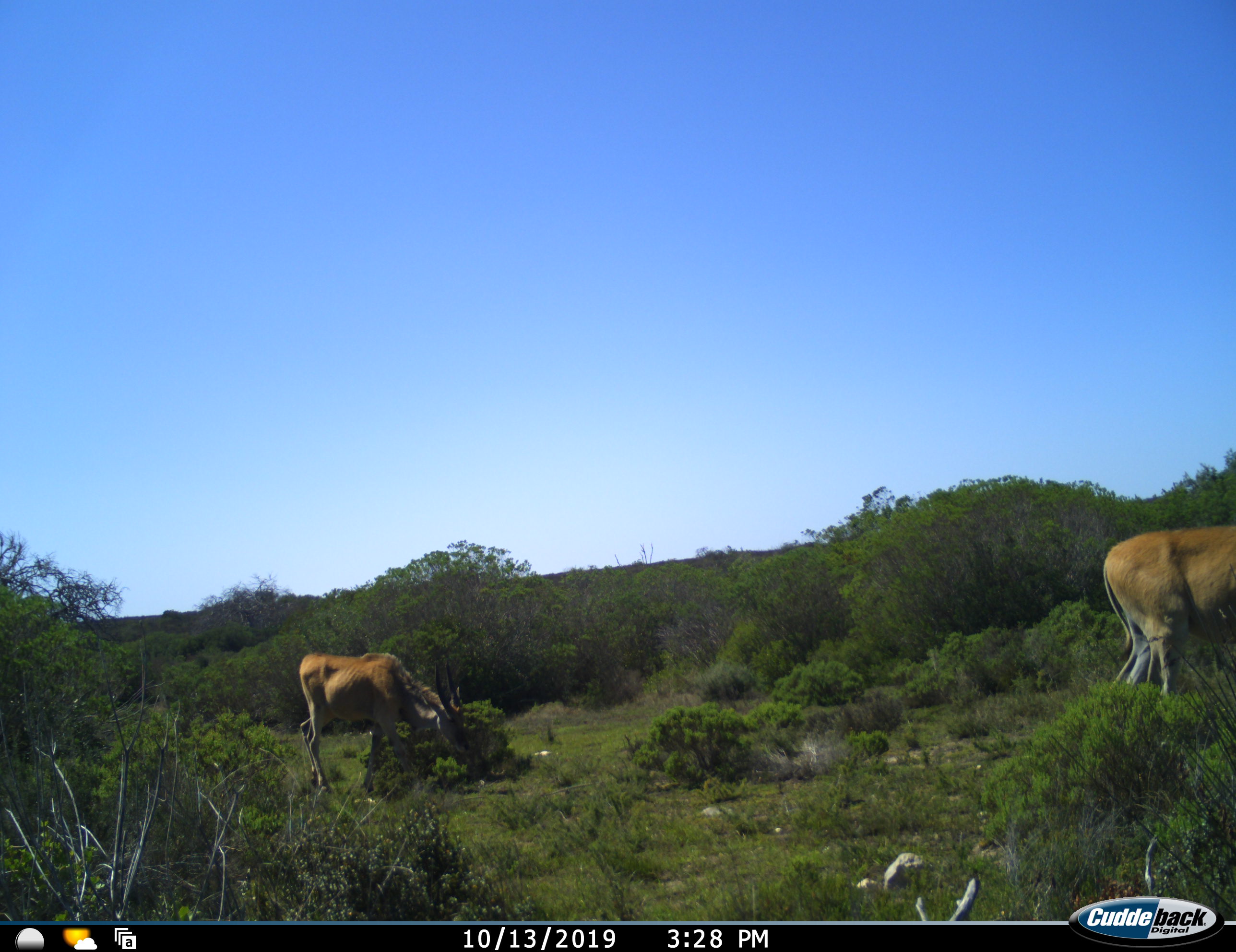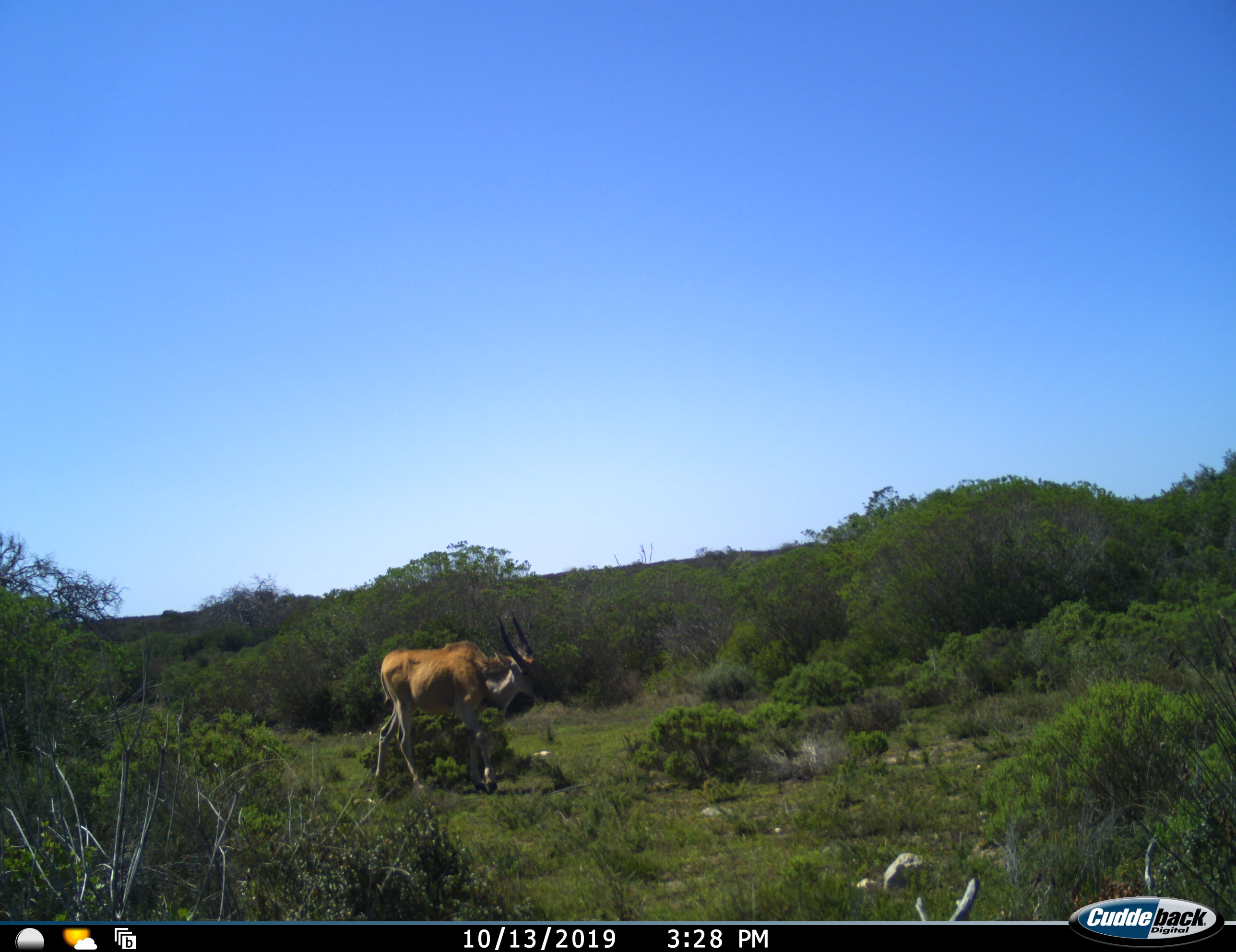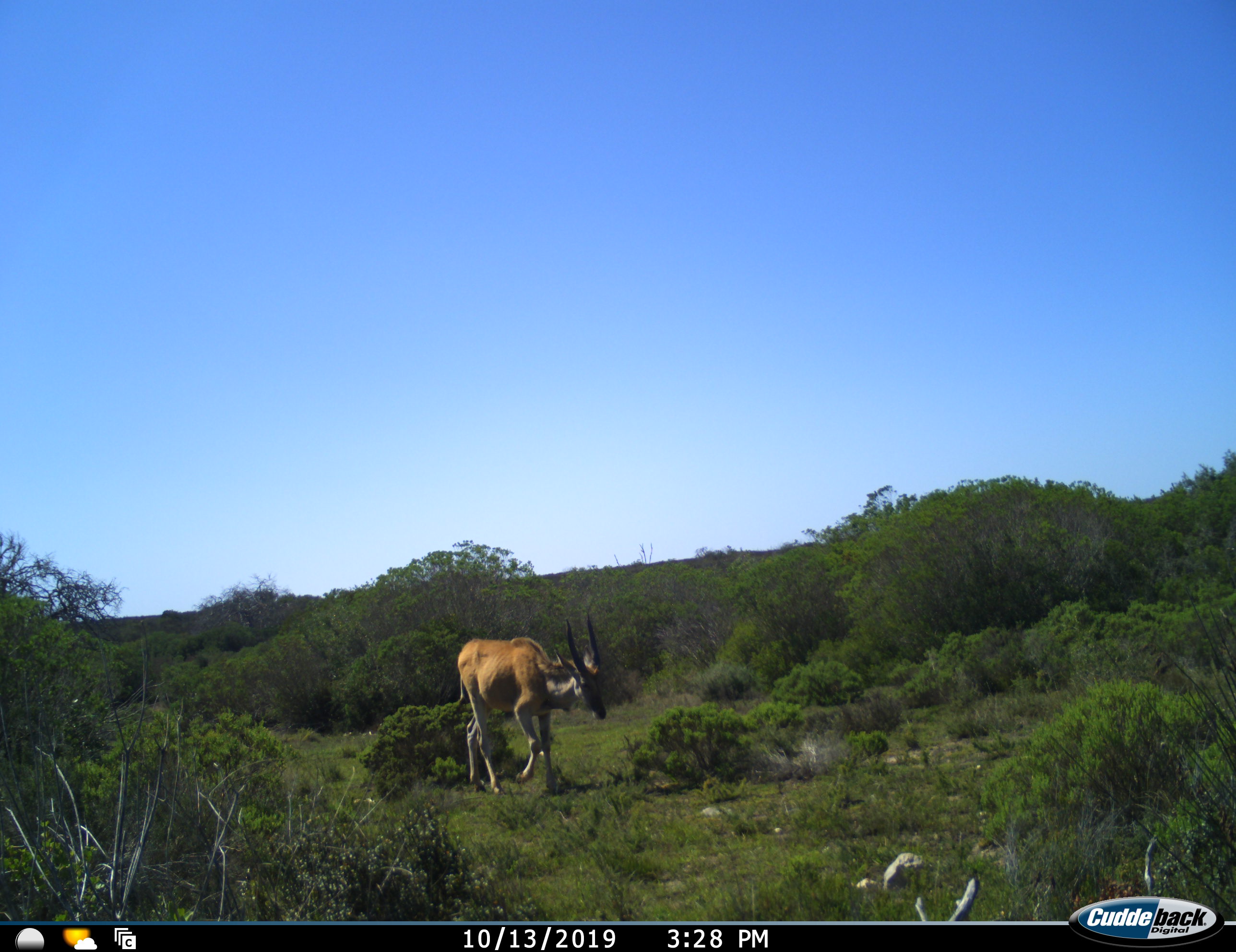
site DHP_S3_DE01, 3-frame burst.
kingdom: Animalia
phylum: Chordata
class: Mammalia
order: Artiodactyla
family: Bovidae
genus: Tragelaphus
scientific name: Tragelaphus oryx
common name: eland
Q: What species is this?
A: Eland (Tragelaphus oryx).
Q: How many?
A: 2.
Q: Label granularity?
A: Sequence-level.